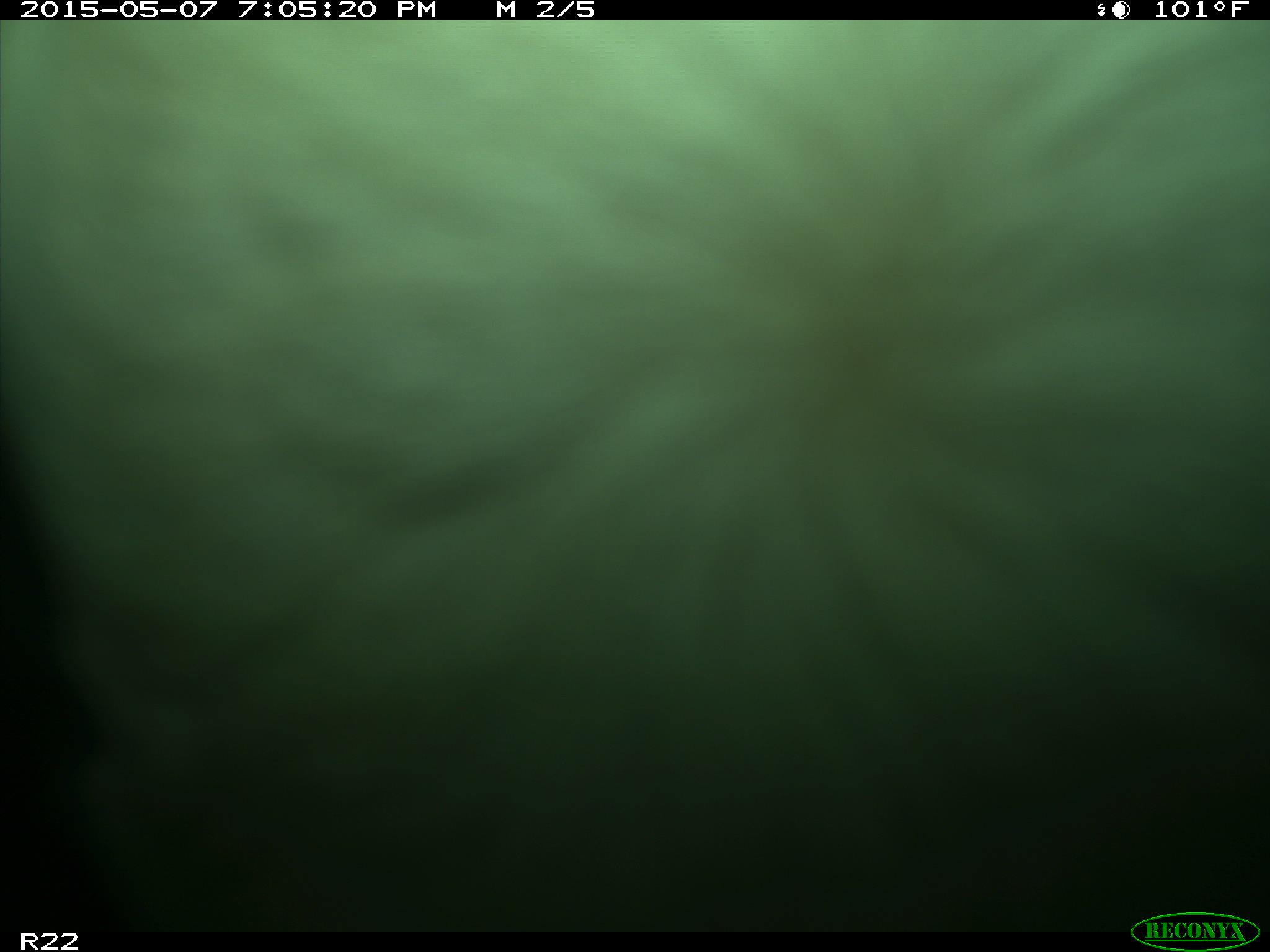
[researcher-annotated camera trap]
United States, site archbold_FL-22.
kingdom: Animalia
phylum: Chordata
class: Mammalia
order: Artiodactyla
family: Bovidae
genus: Bos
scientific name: Bos taurus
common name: domestic cow